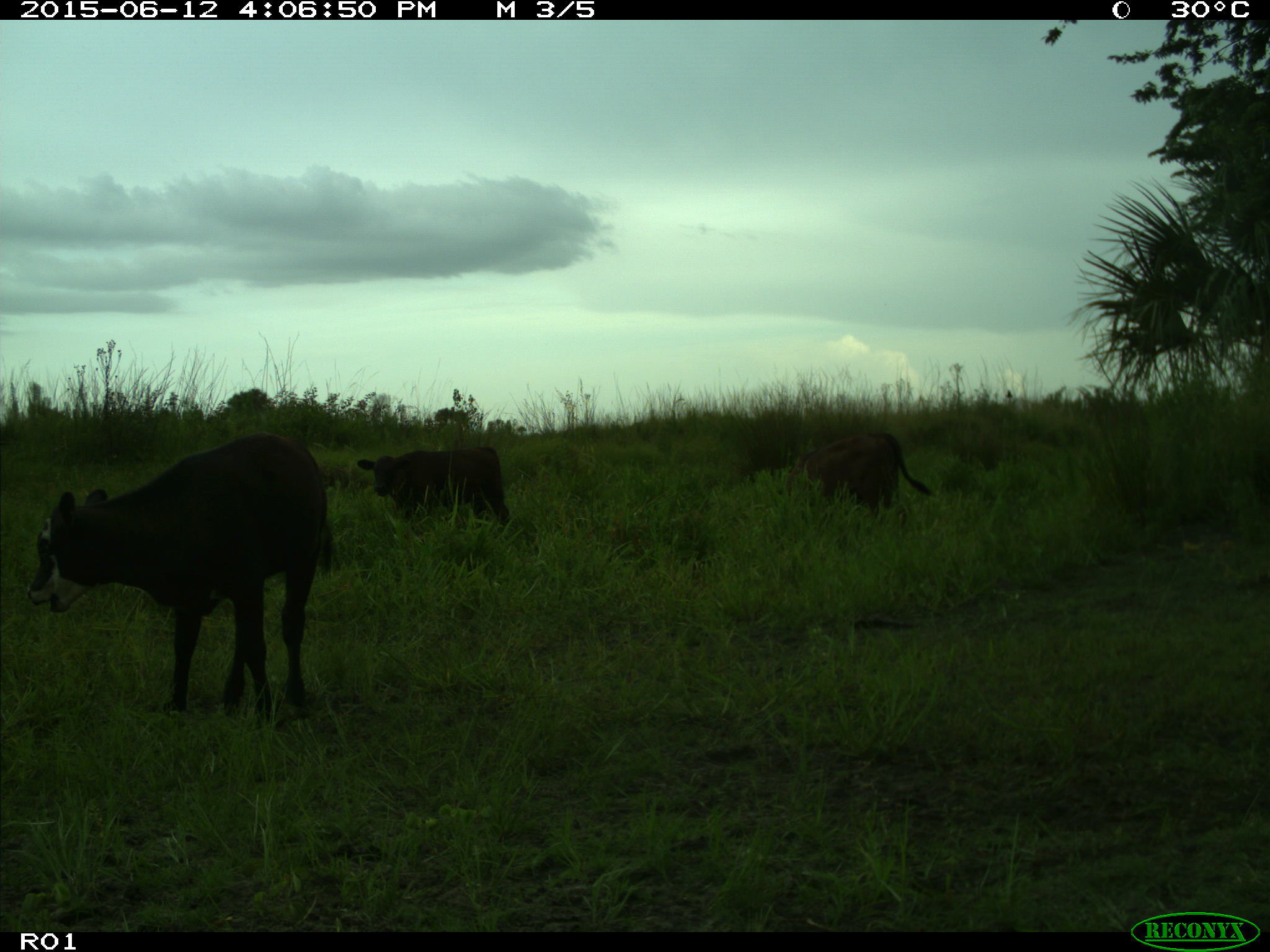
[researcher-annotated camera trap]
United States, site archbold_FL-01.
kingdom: Animalia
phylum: Chordata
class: Mammalia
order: Artiodactyla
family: Bovidae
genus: Bos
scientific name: Bos taurus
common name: domestic cow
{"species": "Bos taurus (domestic cow)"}